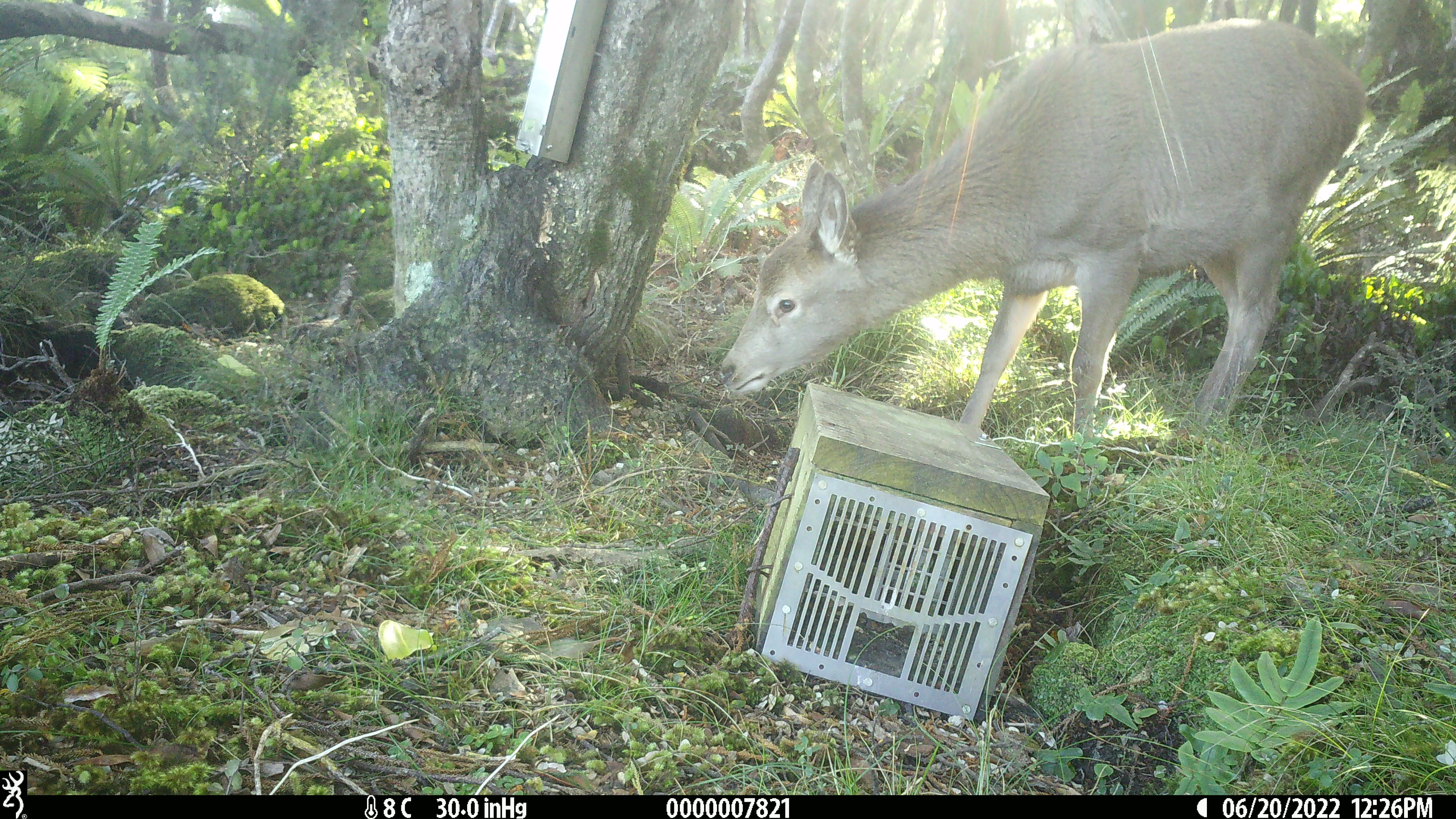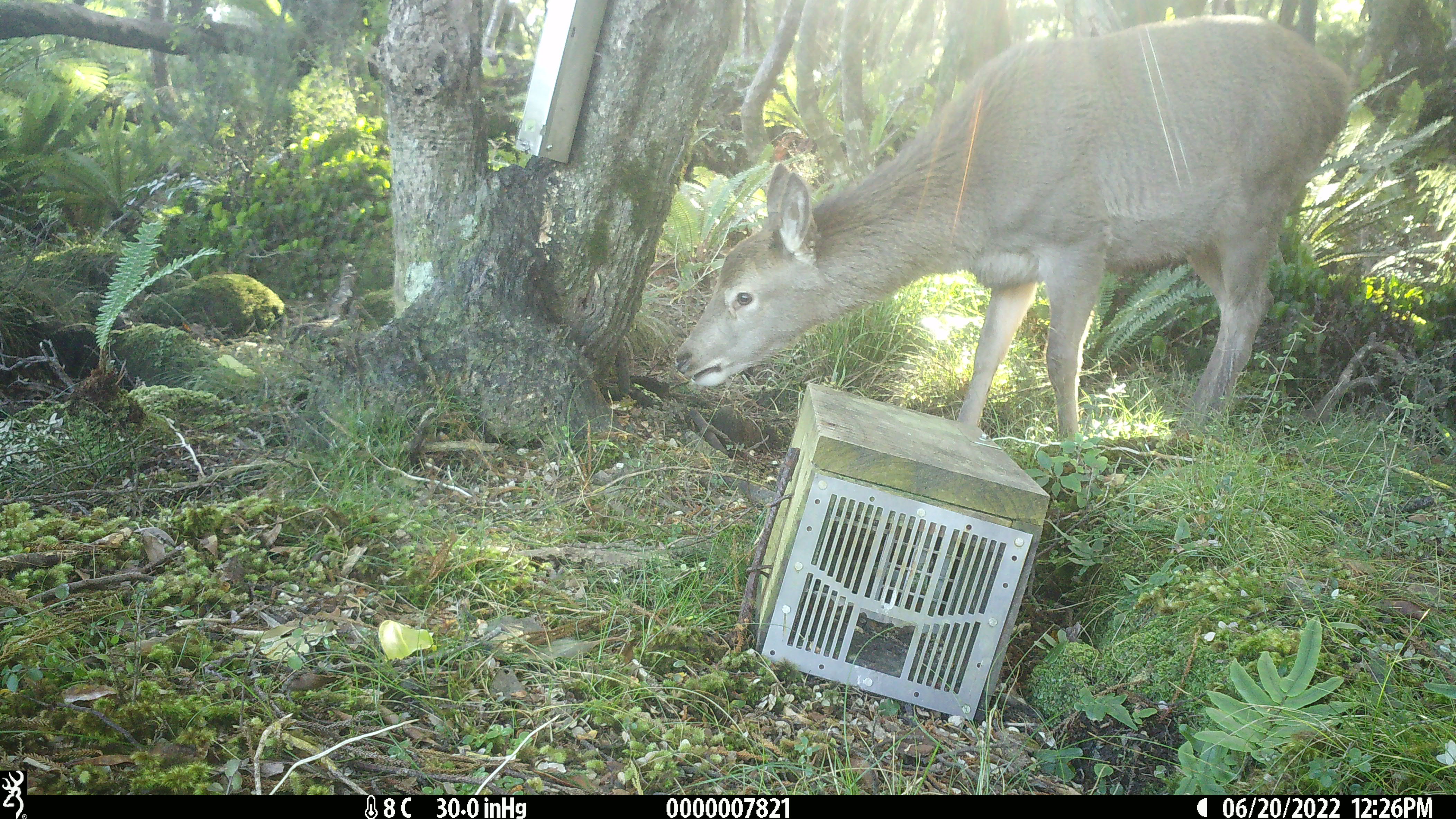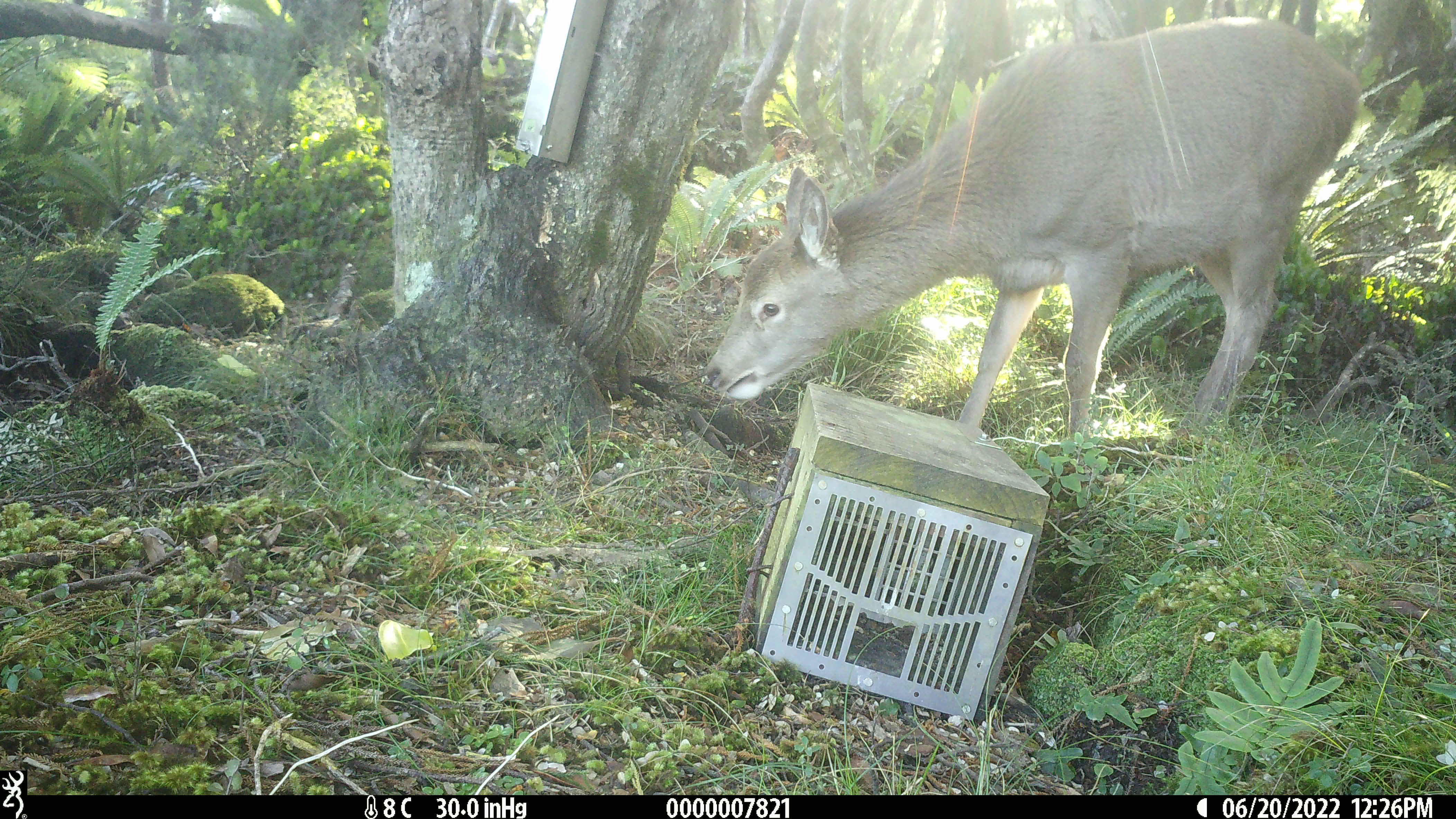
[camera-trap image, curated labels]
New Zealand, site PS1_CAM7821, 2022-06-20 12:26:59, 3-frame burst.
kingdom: Animalia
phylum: Chordata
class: Mammalia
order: Artiodactyla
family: Cervidae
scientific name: Cervidae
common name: deer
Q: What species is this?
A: Deer (Cervidae).